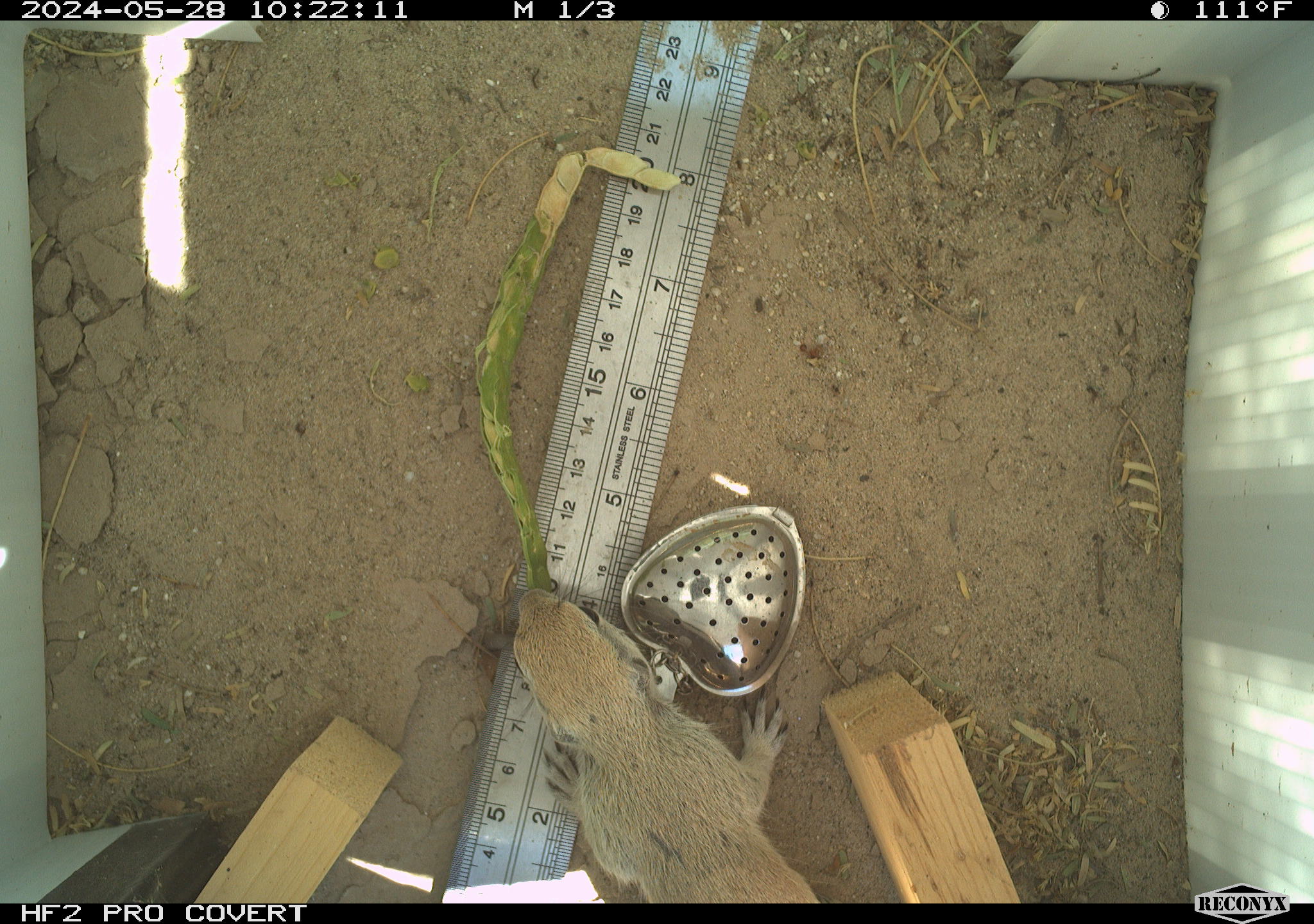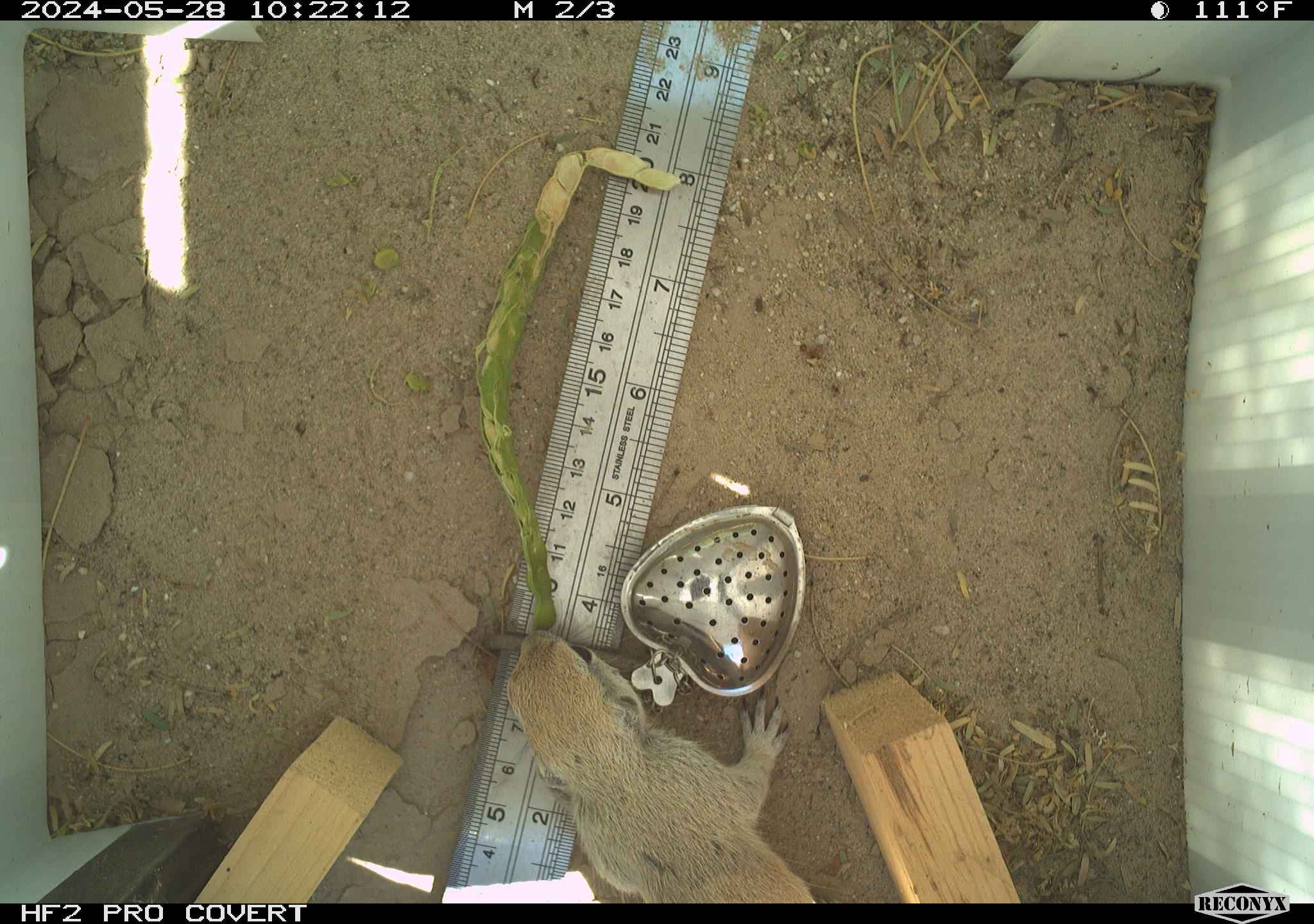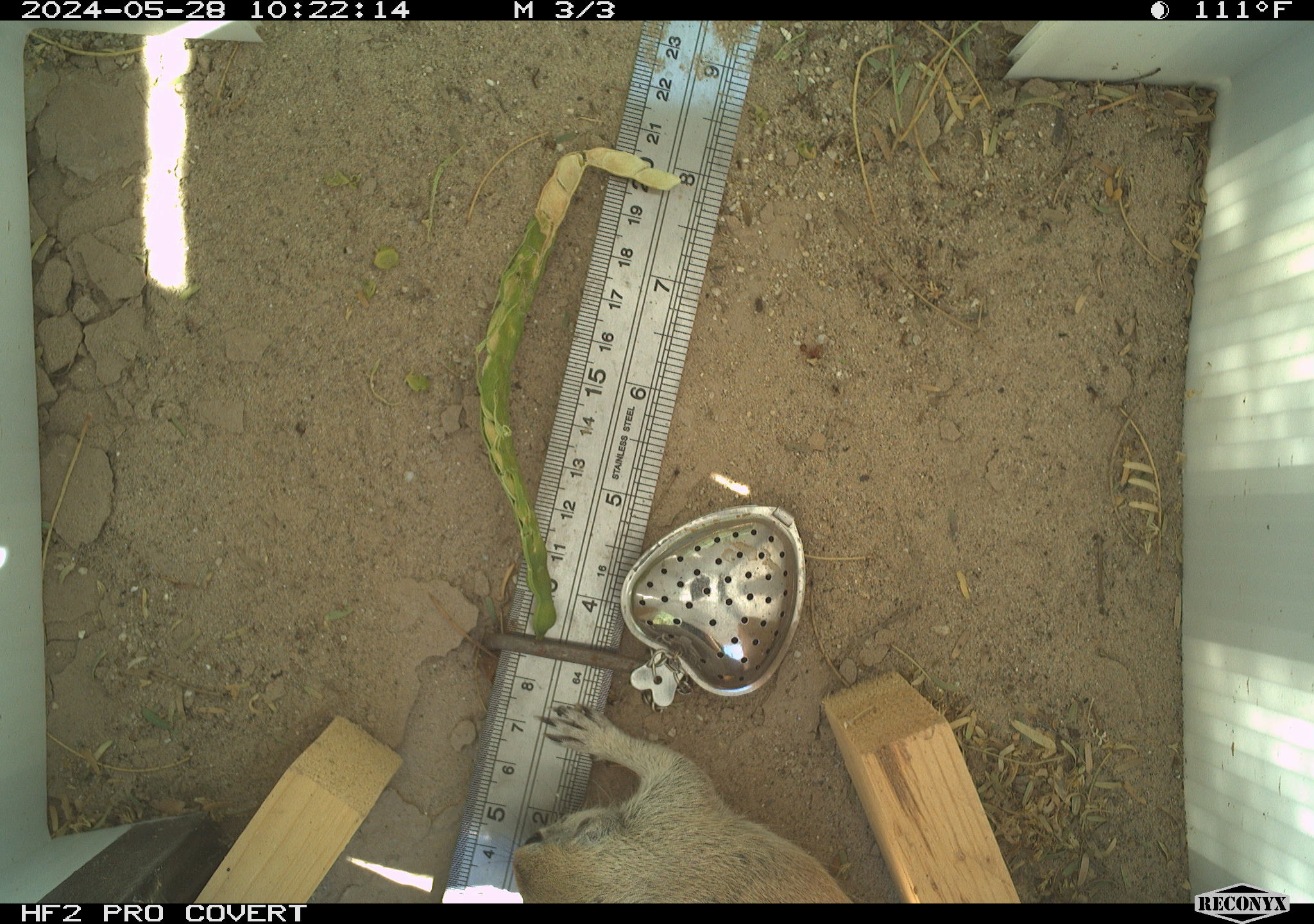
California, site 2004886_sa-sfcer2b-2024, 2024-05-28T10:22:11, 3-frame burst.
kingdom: Animalia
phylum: Chordata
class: Mammalia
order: Rodentia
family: Sciuridae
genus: Xerospermophilus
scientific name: Xerospermophilus tereticaudus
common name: round-tailed ground squirrel